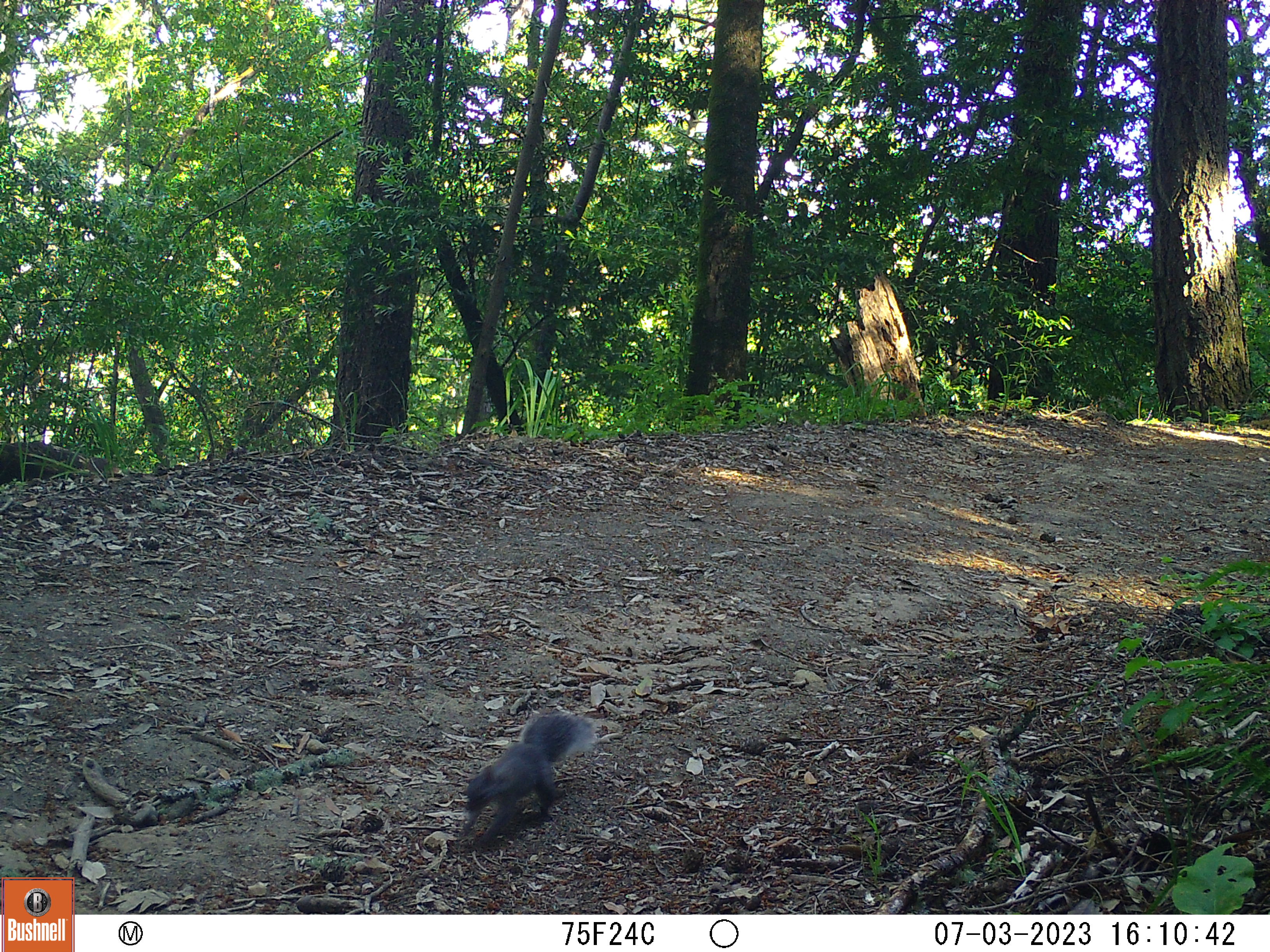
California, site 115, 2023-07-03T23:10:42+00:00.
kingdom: Animalia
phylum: Chordata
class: Mammalia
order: Rodentia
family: Sciuridae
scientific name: Sciuridae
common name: squirrel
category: unknown squirrel